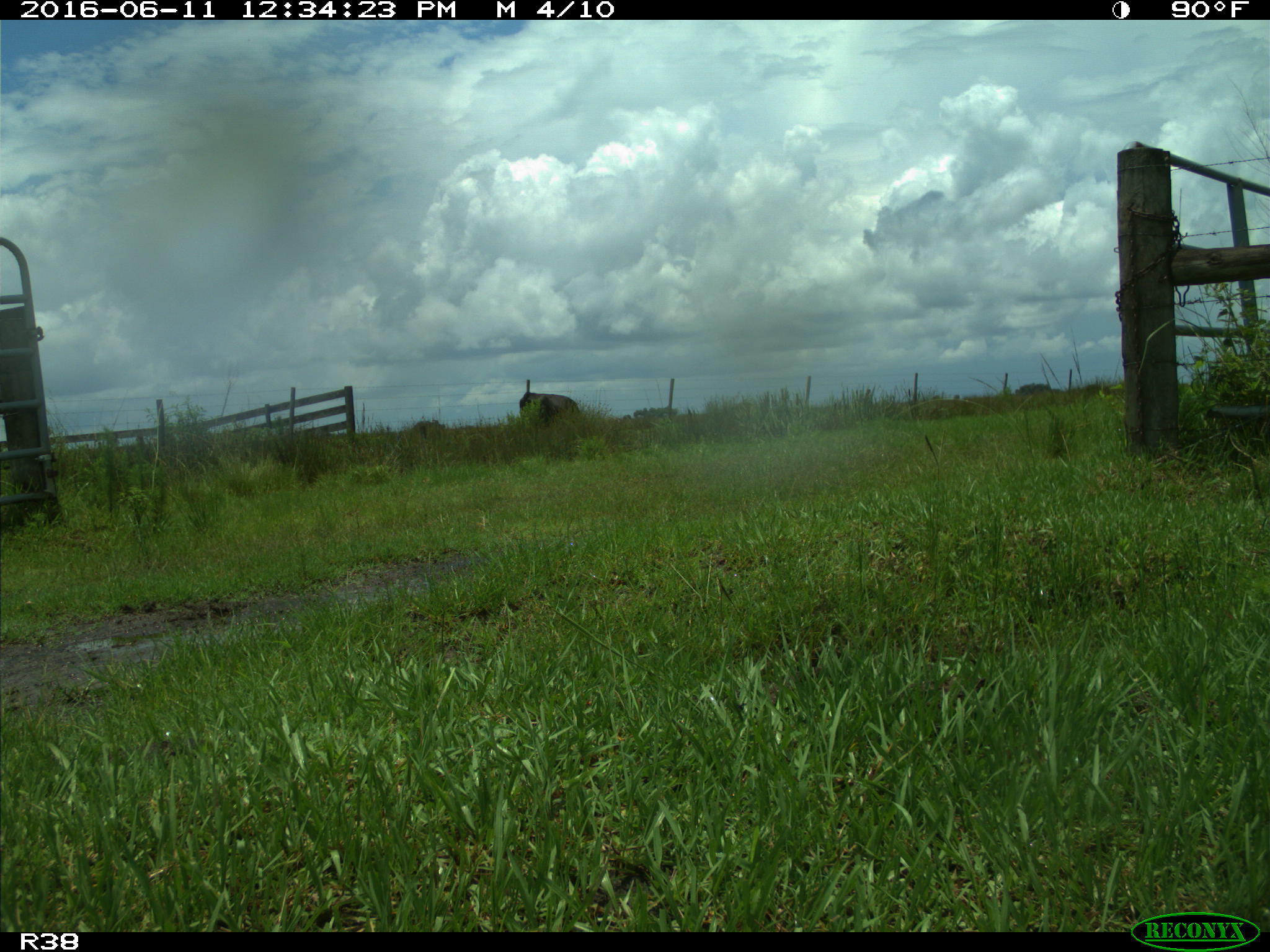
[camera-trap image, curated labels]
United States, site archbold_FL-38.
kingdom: Animalia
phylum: Chordata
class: Mammalia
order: Artiodactyla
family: Bovidae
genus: Bos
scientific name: Bos taurus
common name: domestic cow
Bos taurus (domestic cow).